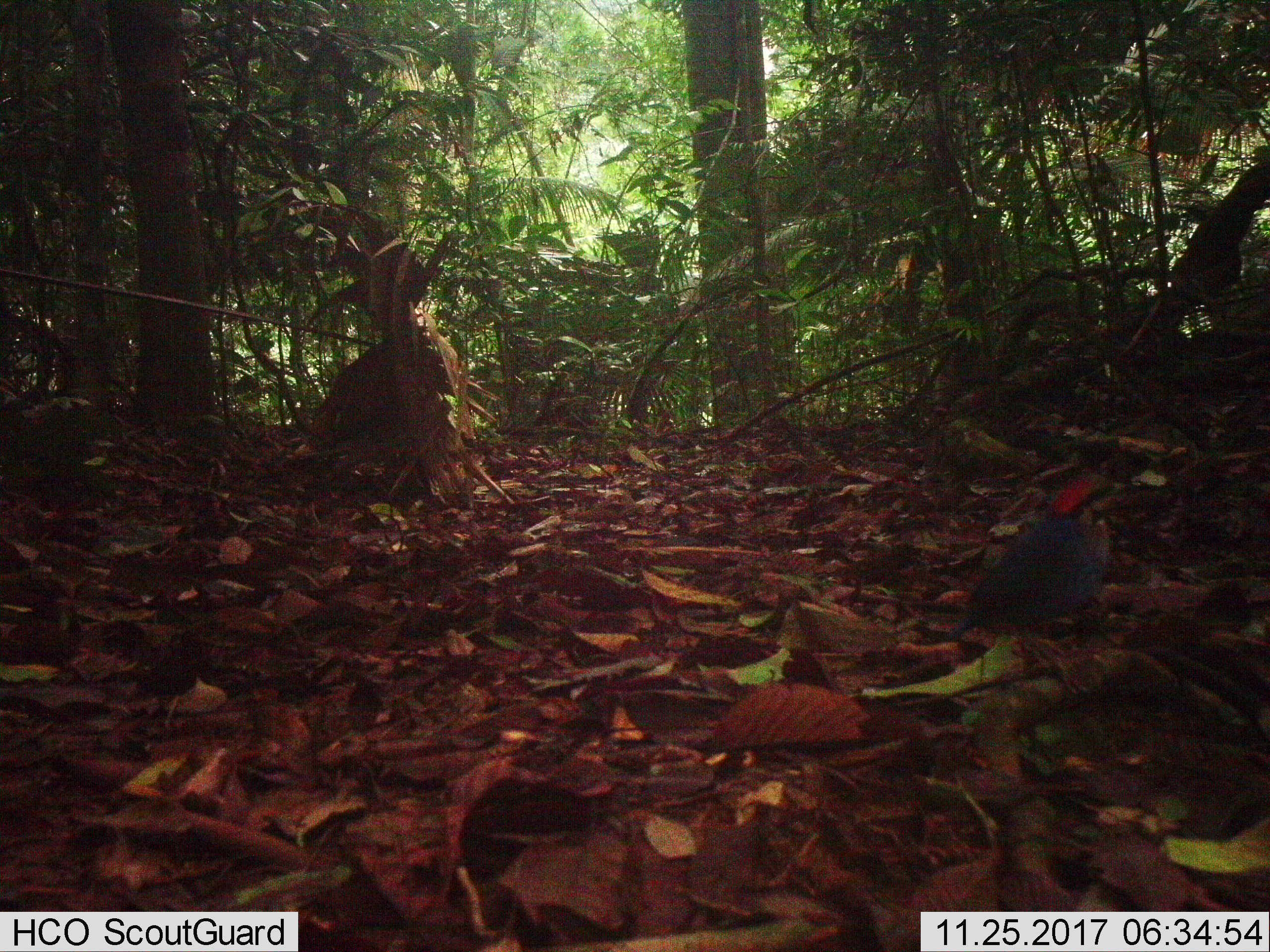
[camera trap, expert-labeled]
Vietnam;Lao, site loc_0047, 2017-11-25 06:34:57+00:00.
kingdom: Animalia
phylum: Chordata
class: Aves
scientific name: Aves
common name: bird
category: unidentified bird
Unidentified bird (bird) (Aves). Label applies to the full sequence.